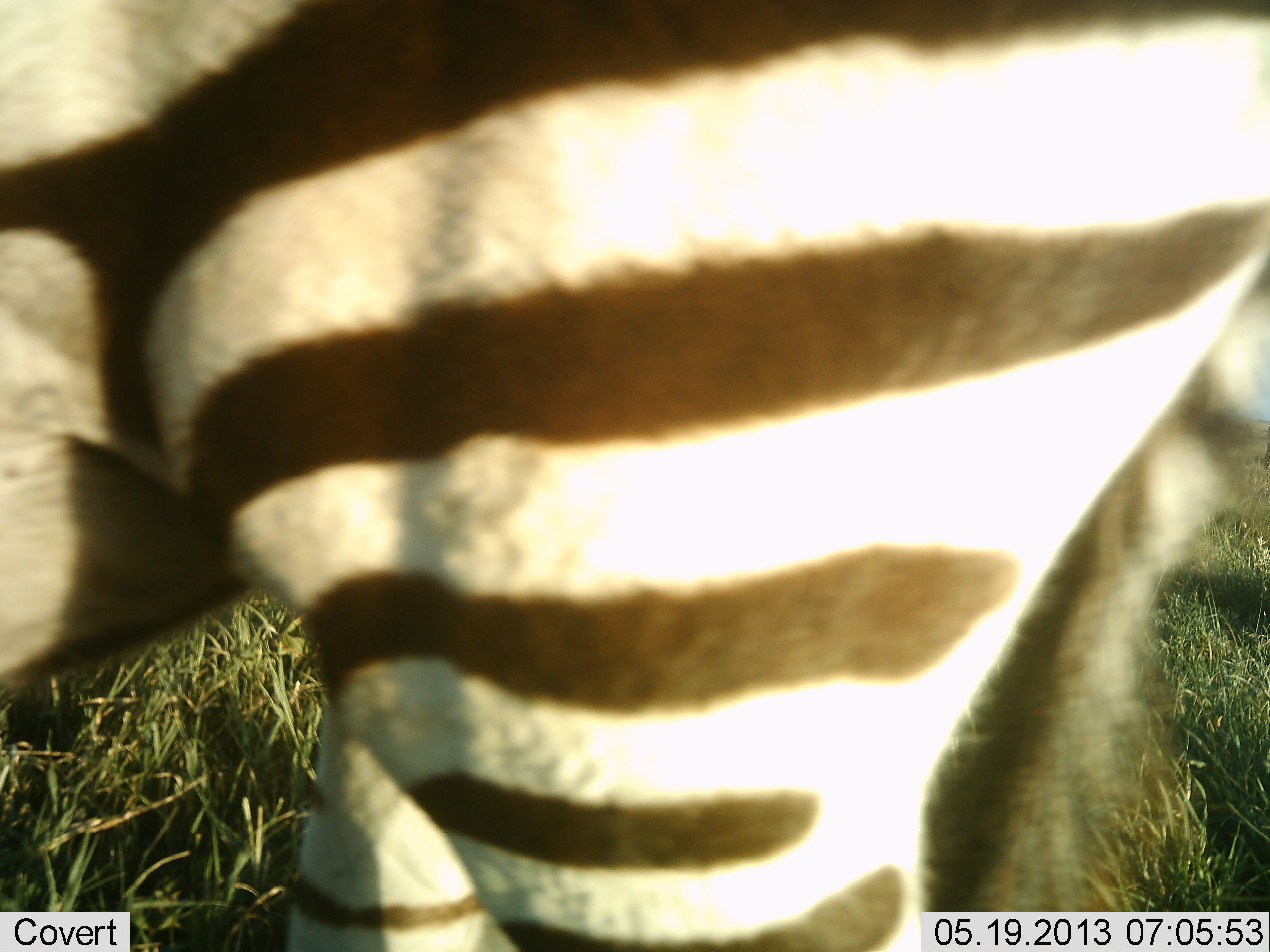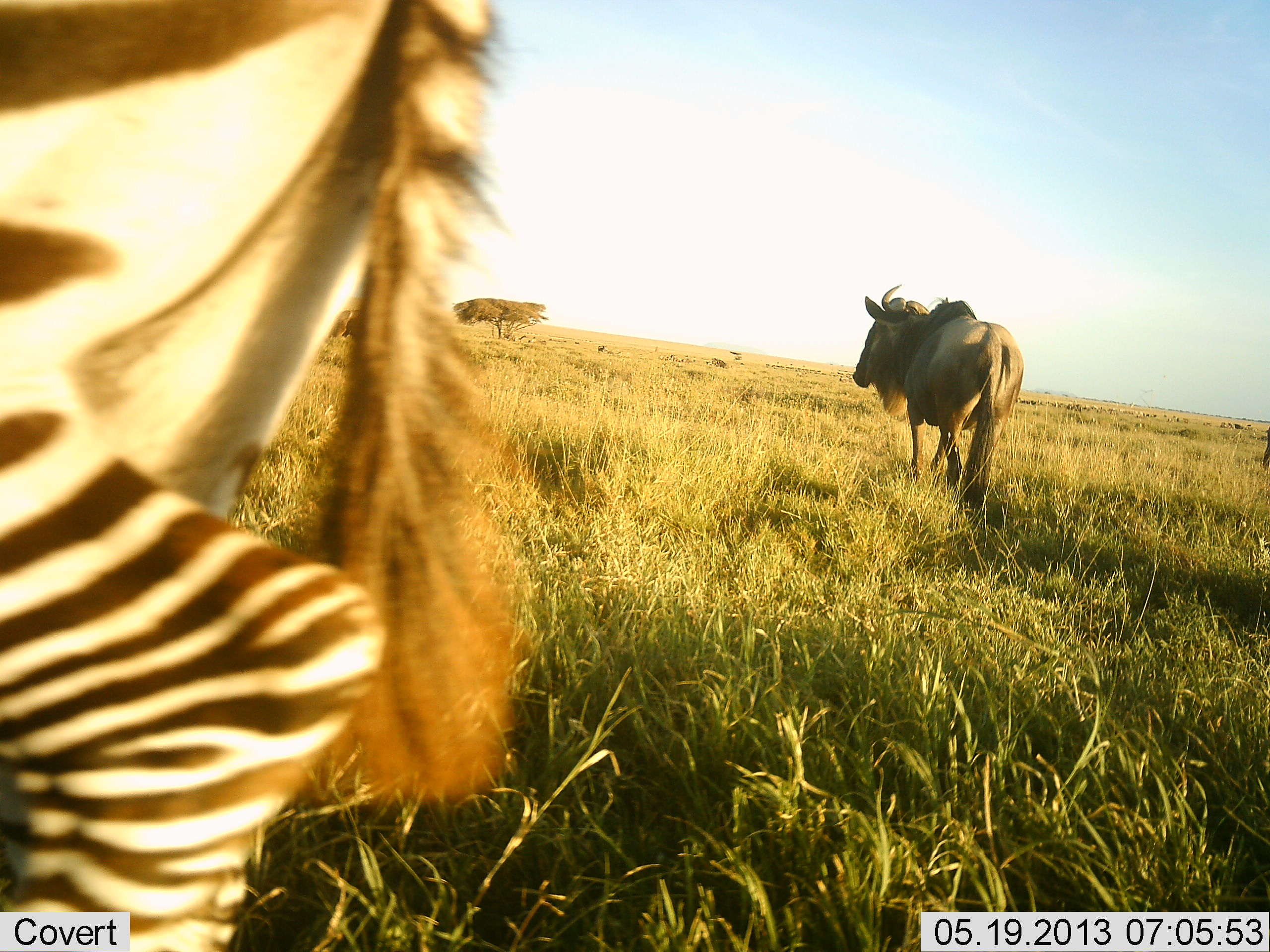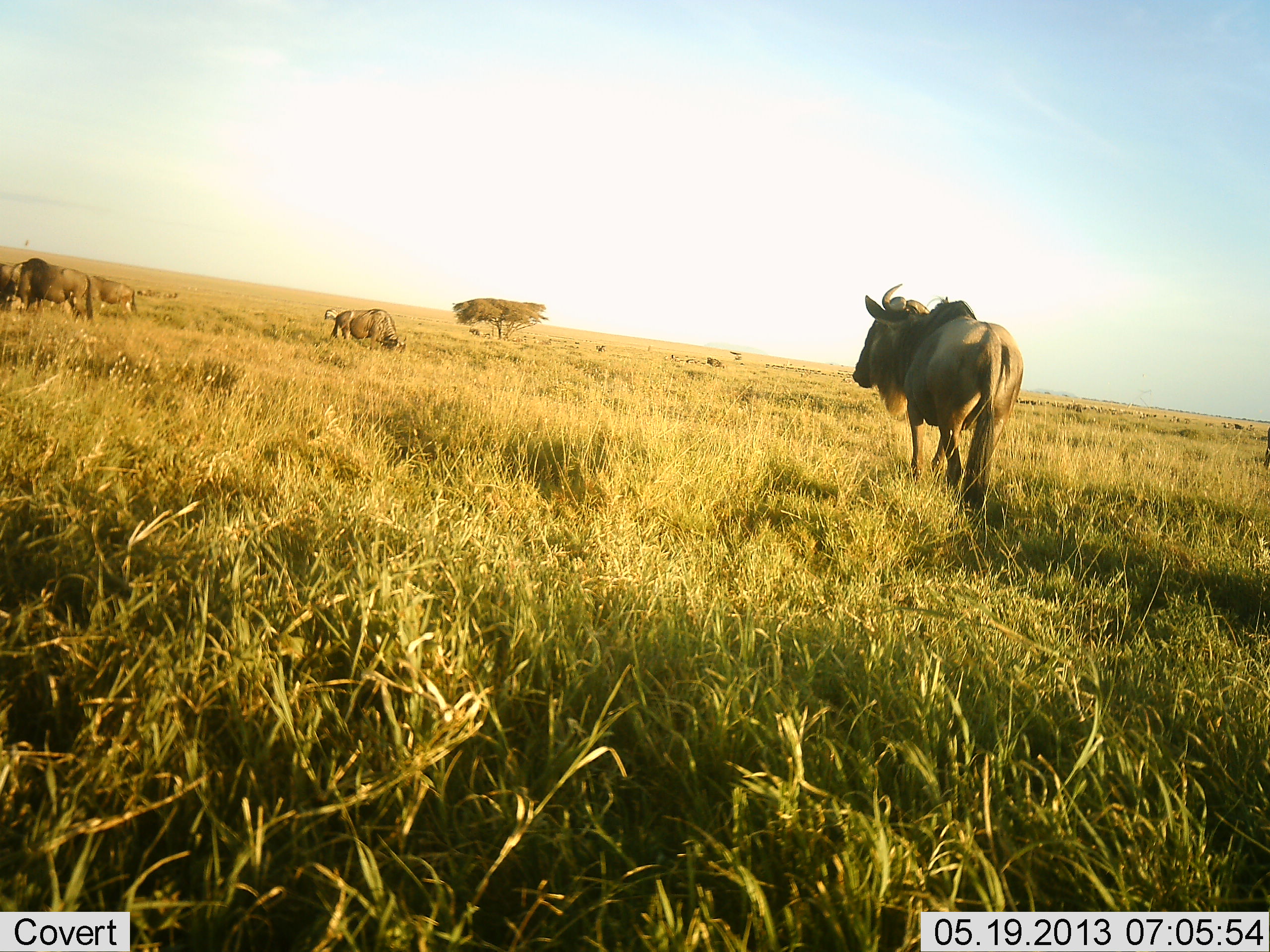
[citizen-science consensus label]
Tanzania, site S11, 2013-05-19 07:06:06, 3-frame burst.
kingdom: Animalia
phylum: Chordata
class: Mammalia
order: Artiodactyla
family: Bovidae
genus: Connochaetes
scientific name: Connochaetes taurinus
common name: blue wildebeest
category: wildebeest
Wildebeest (blue wildebeest) (Connochaetes taurinus), count 4. Behavior (volunteer vote fractions): standing 73%, resting 2%, moving 34%, interacting 0%. Young present (vote fraction): 0%. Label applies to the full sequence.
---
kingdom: Animalia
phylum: Chordata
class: Mammalia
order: Perissodactyla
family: Equidae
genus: Equus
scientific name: Equus quagga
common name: plains zebra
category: zebra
Zebra (plains zebra) (Equus quagga), count 1. Behavior (volunteer vote fractions): standing 16%, resting 0%, moving 86%, interacting 0%. Young present (vote fraction): 0%. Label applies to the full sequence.